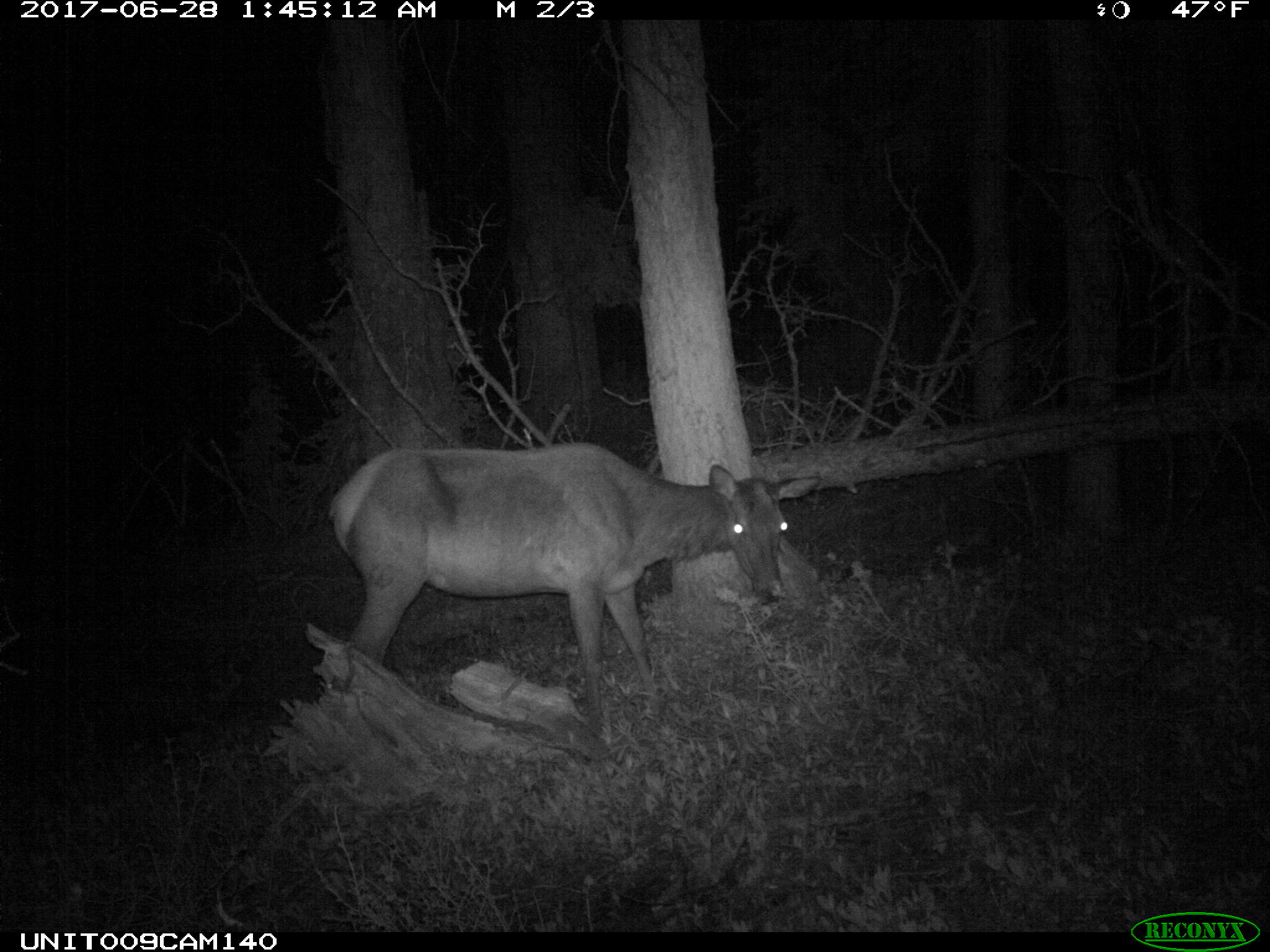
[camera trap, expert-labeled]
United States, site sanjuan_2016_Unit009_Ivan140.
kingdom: Animalia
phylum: Chordata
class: Mammalia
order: Artiodactyla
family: Cervidae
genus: Cervus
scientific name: Cervus elaphus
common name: red deer